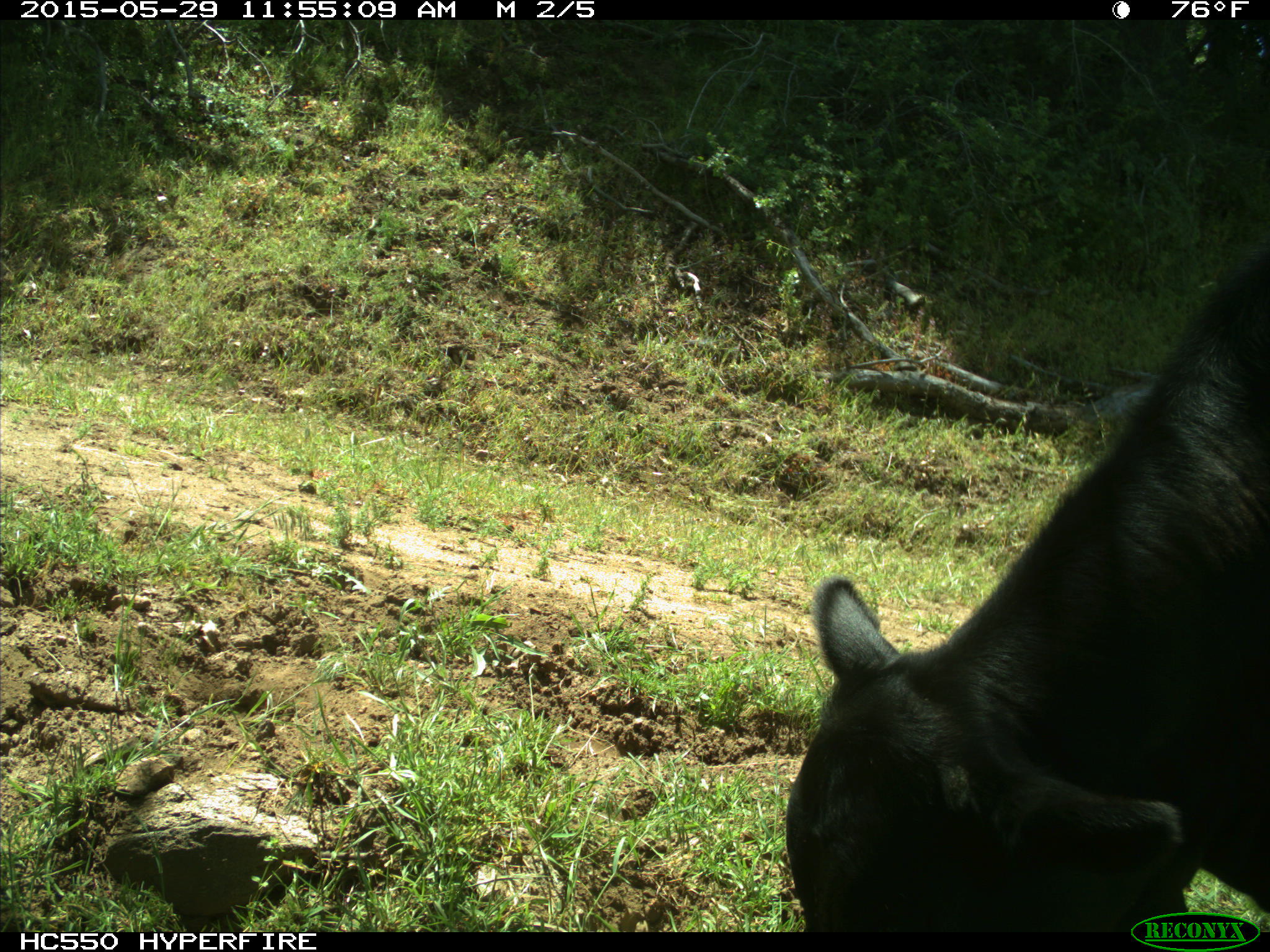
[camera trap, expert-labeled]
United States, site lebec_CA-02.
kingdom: Animalia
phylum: Chordata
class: Mammalia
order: Artiodactyla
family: Bovidae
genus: Bos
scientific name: Bos taurus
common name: domestic cow